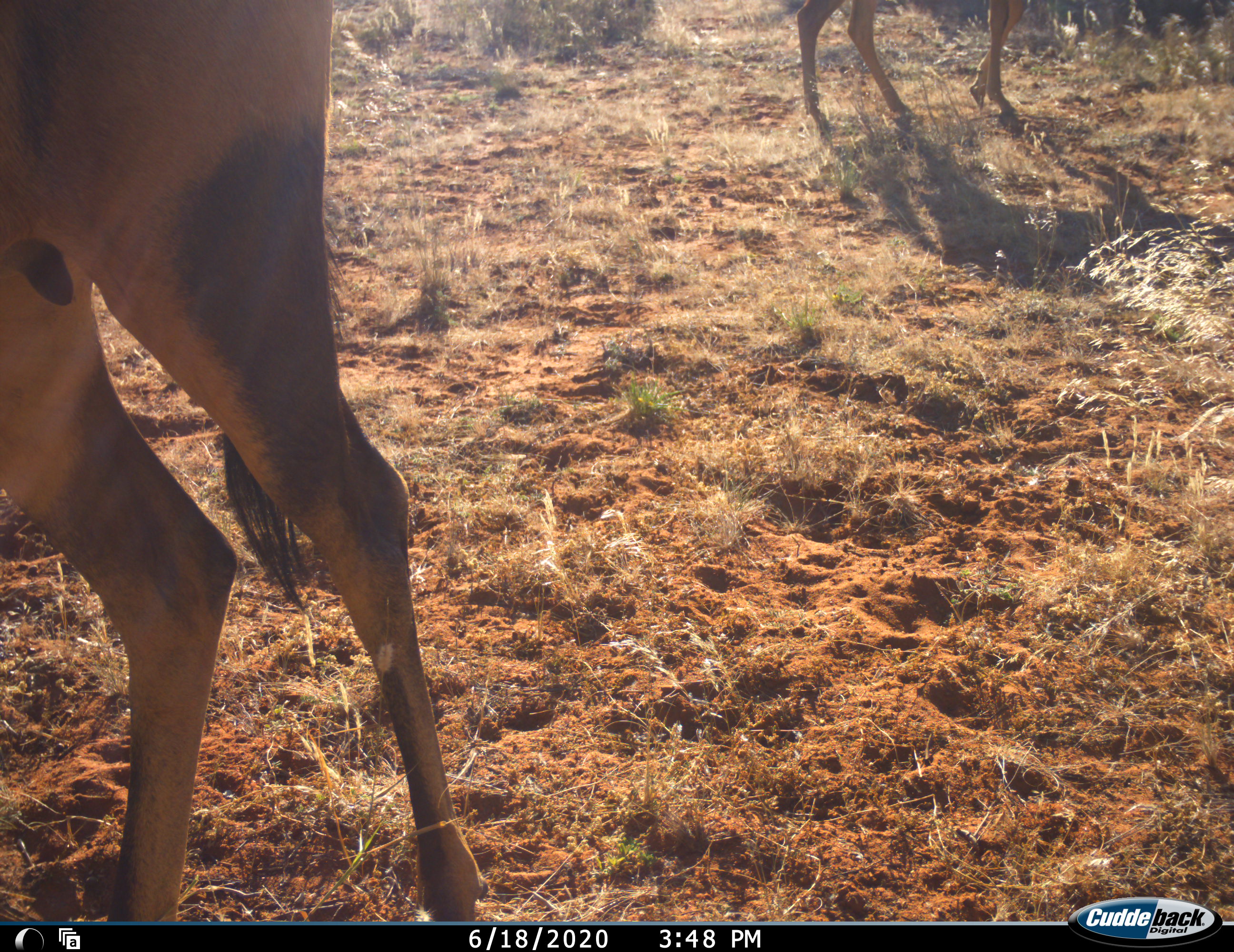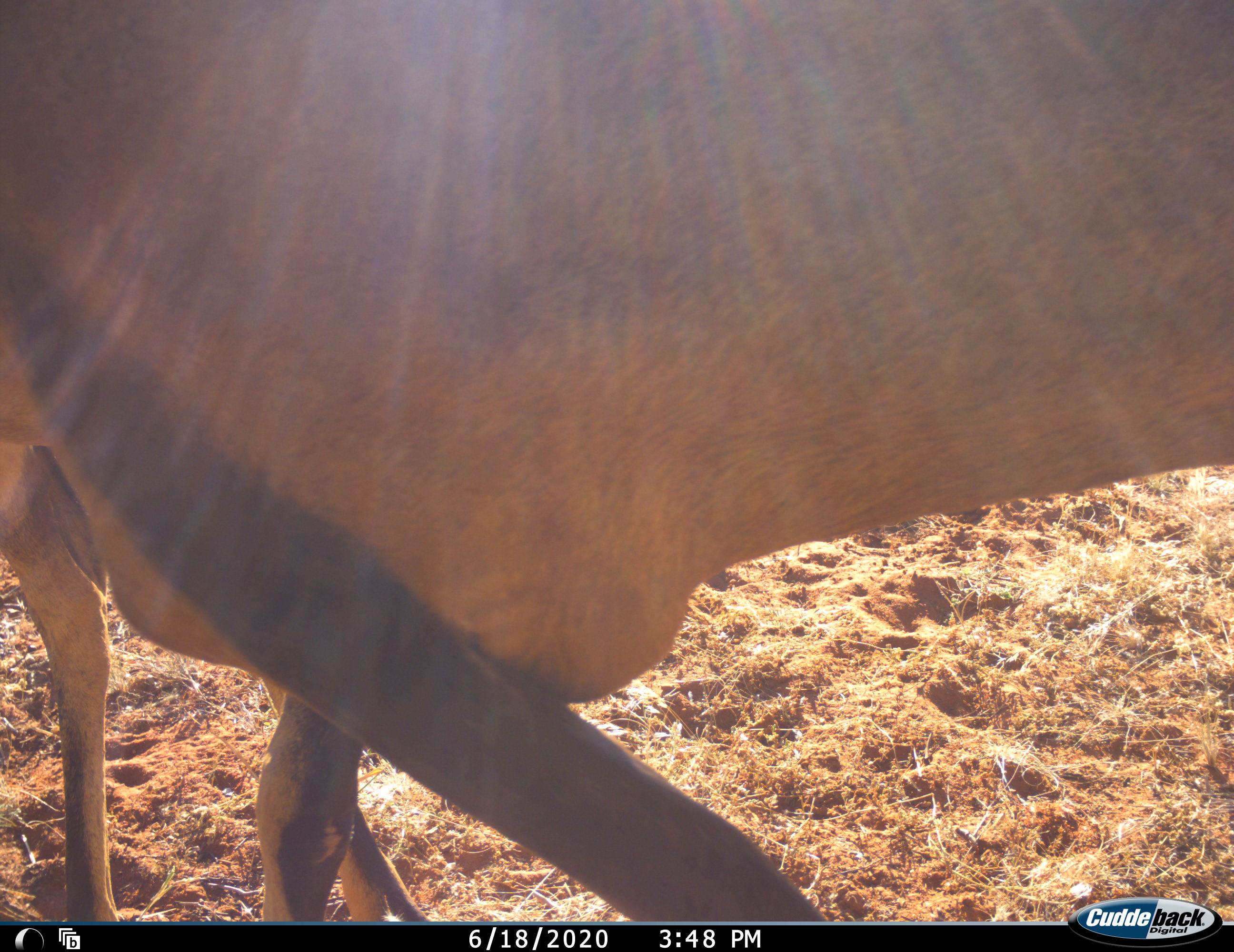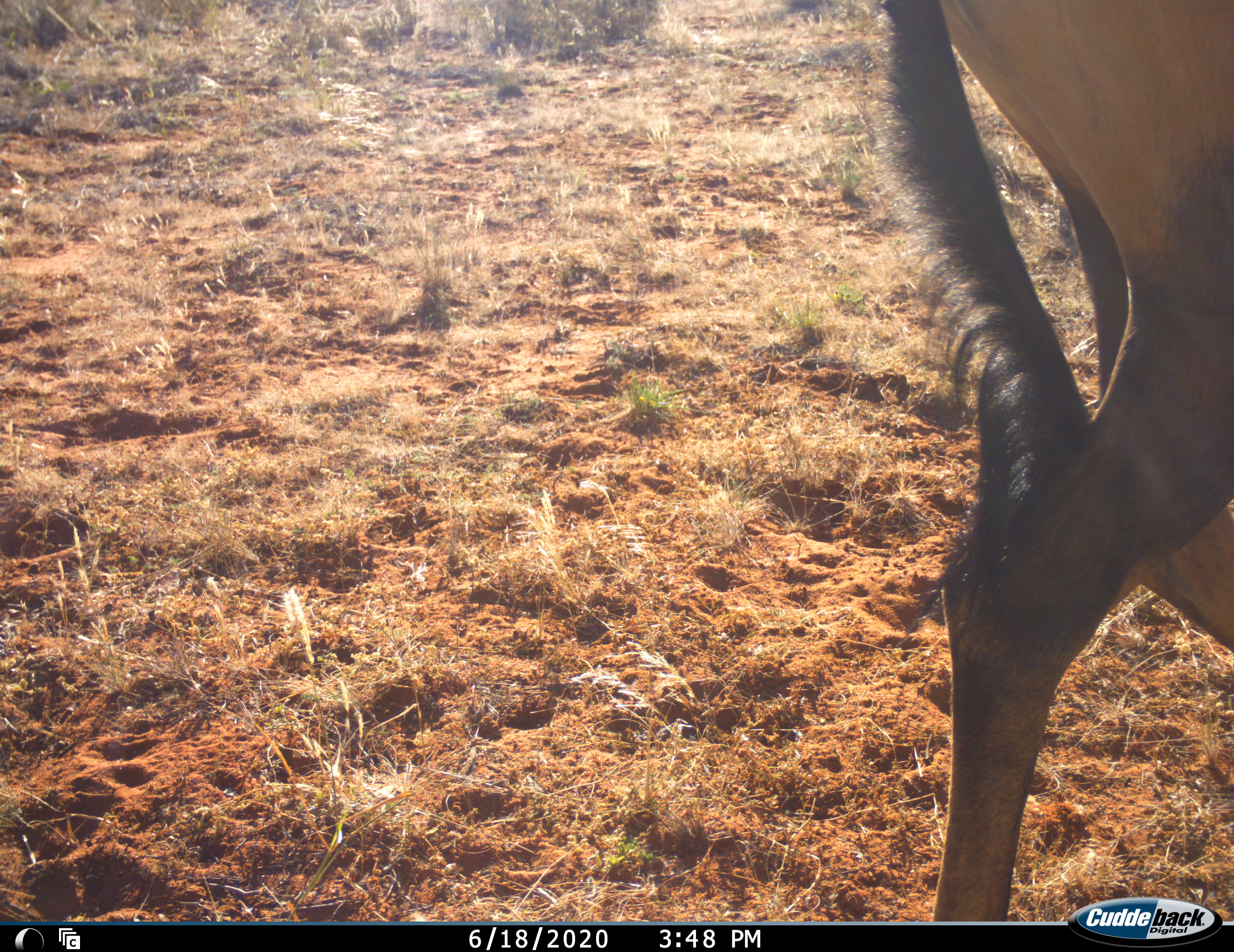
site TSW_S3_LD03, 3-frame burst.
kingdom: Animalia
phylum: Chordata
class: Mammalia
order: Artiodactyla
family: Bovidae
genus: Alcelaphus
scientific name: Alcelaphus buselaphus caama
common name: red hartebeest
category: hartebeestred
Hartebeestred (red hartebeest) (Alcelaphus buselaphus caama), count 2. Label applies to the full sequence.